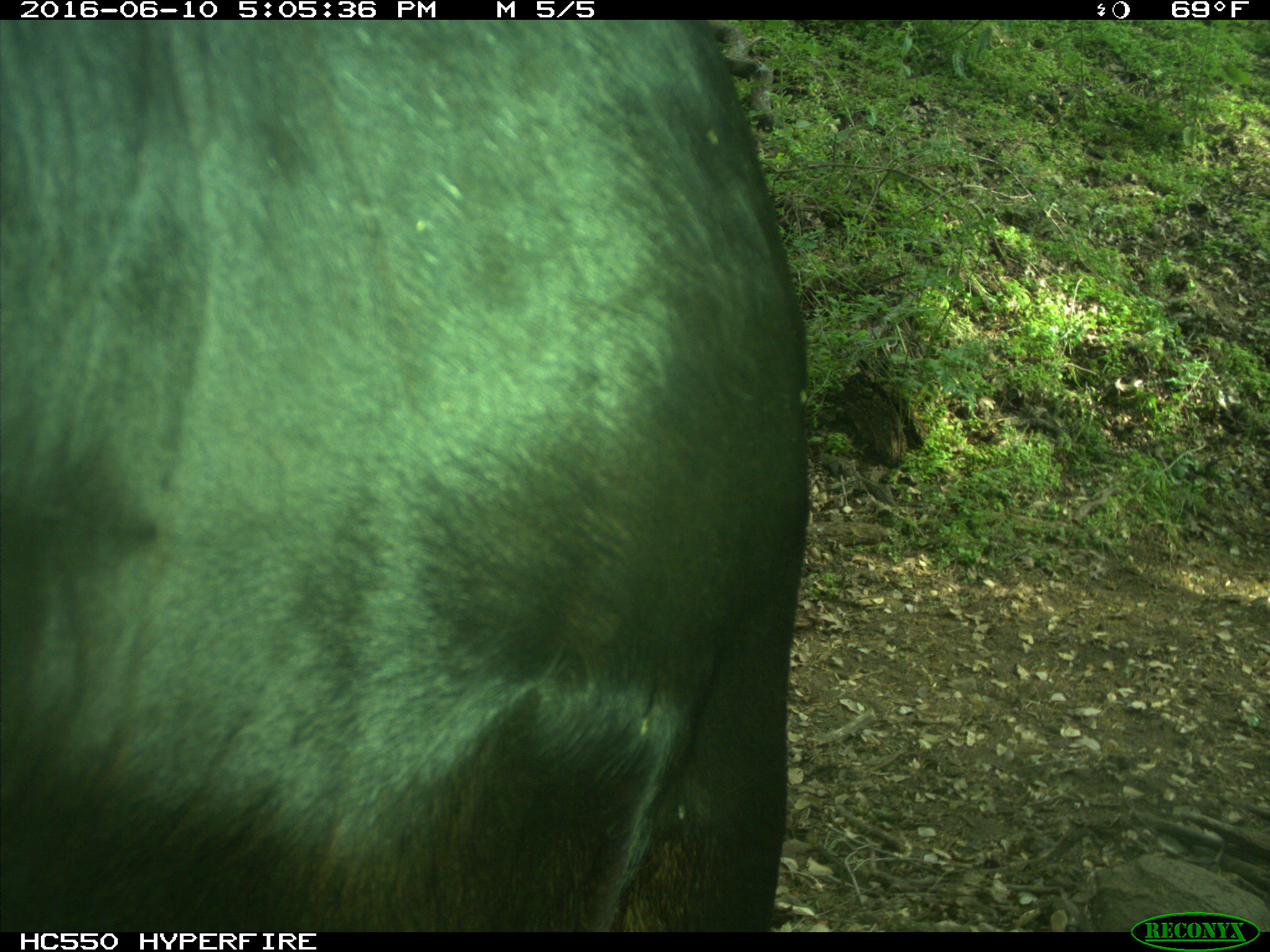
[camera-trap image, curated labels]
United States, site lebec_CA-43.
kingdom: Animalia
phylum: Chordata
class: Mammalia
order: Artiodactyla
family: Bovidae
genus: Bos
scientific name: Bos taurus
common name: domestic cow